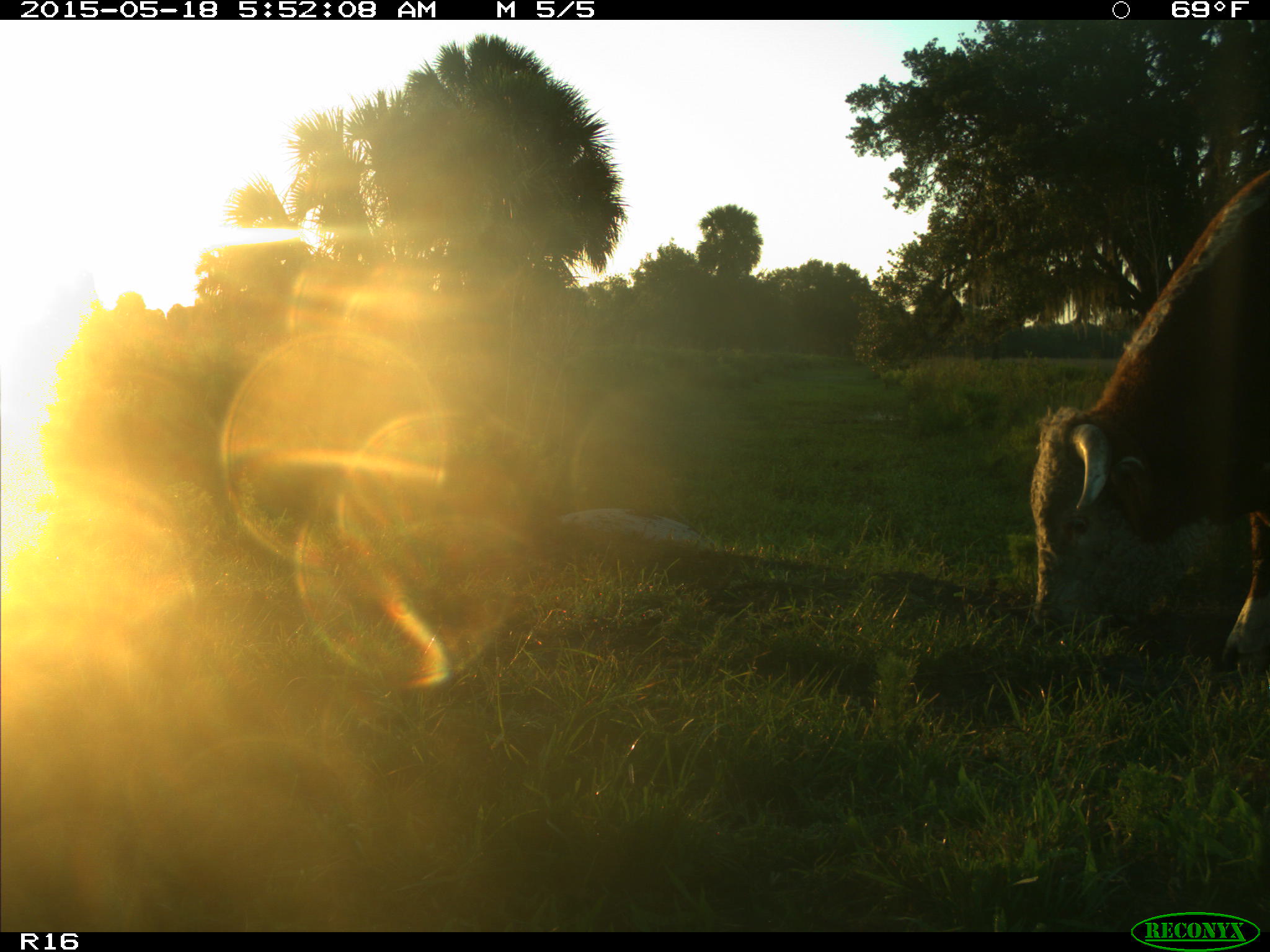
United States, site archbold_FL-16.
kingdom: Animalia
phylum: Chordata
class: Mammalia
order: Artiodactyla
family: Bovidae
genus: Bos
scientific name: Bos taurus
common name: domestic cow